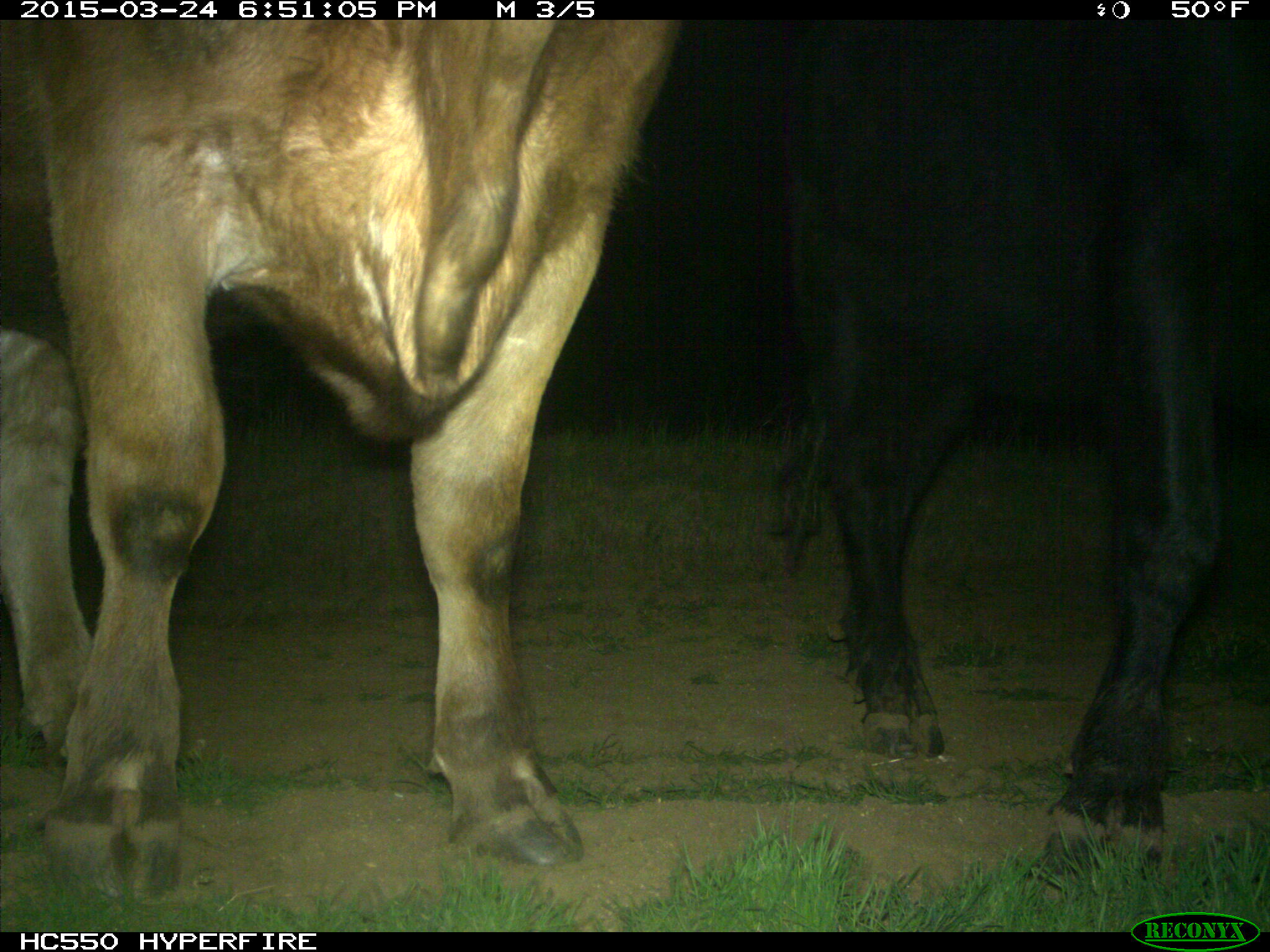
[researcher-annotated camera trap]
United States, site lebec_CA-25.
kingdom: Animalia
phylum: Chordata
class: Mammalia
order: Artiodactyla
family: Bovidae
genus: Bos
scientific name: Bos taurus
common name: domestic cow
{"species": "Bos taurus (domestic cow)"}